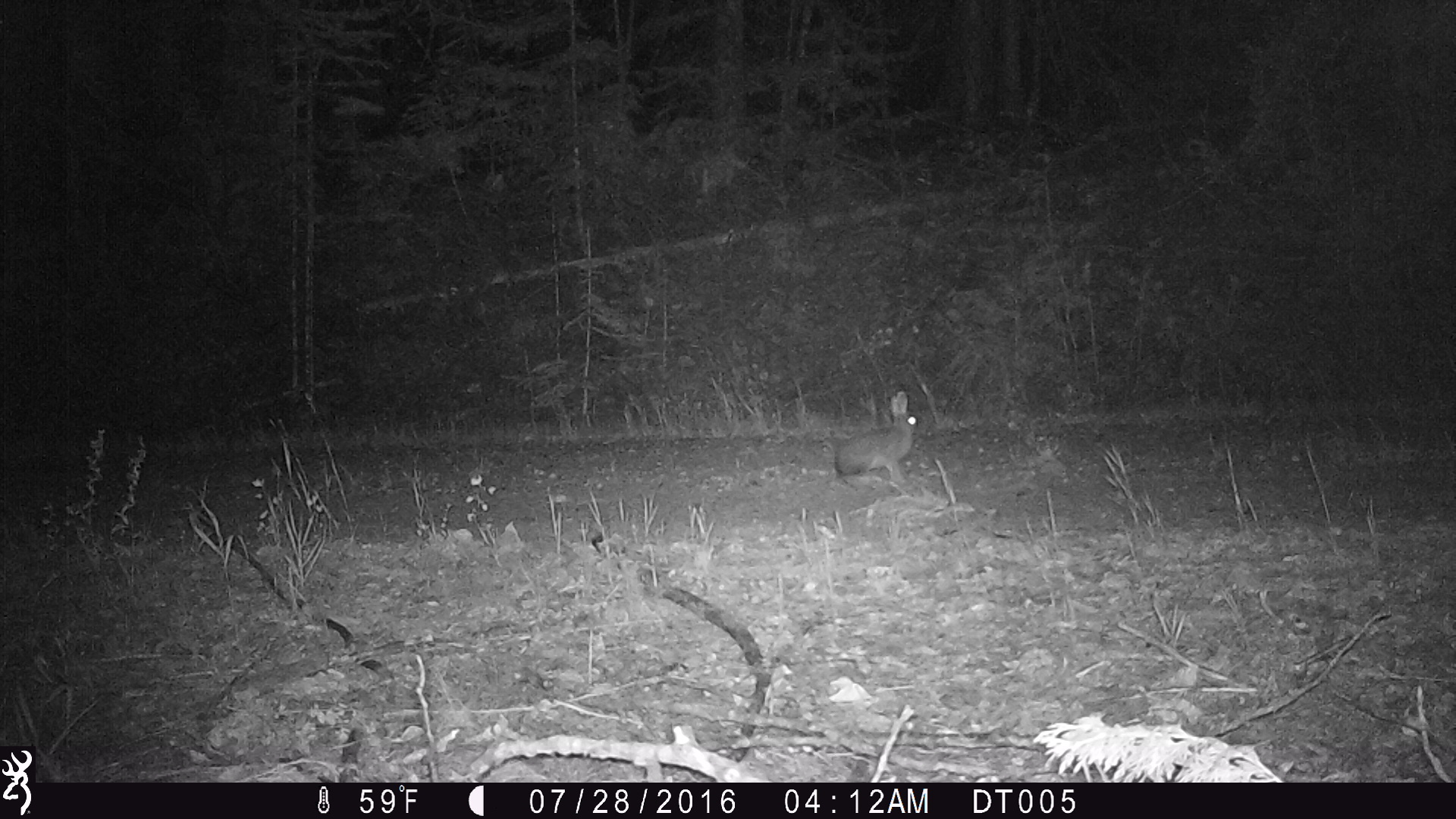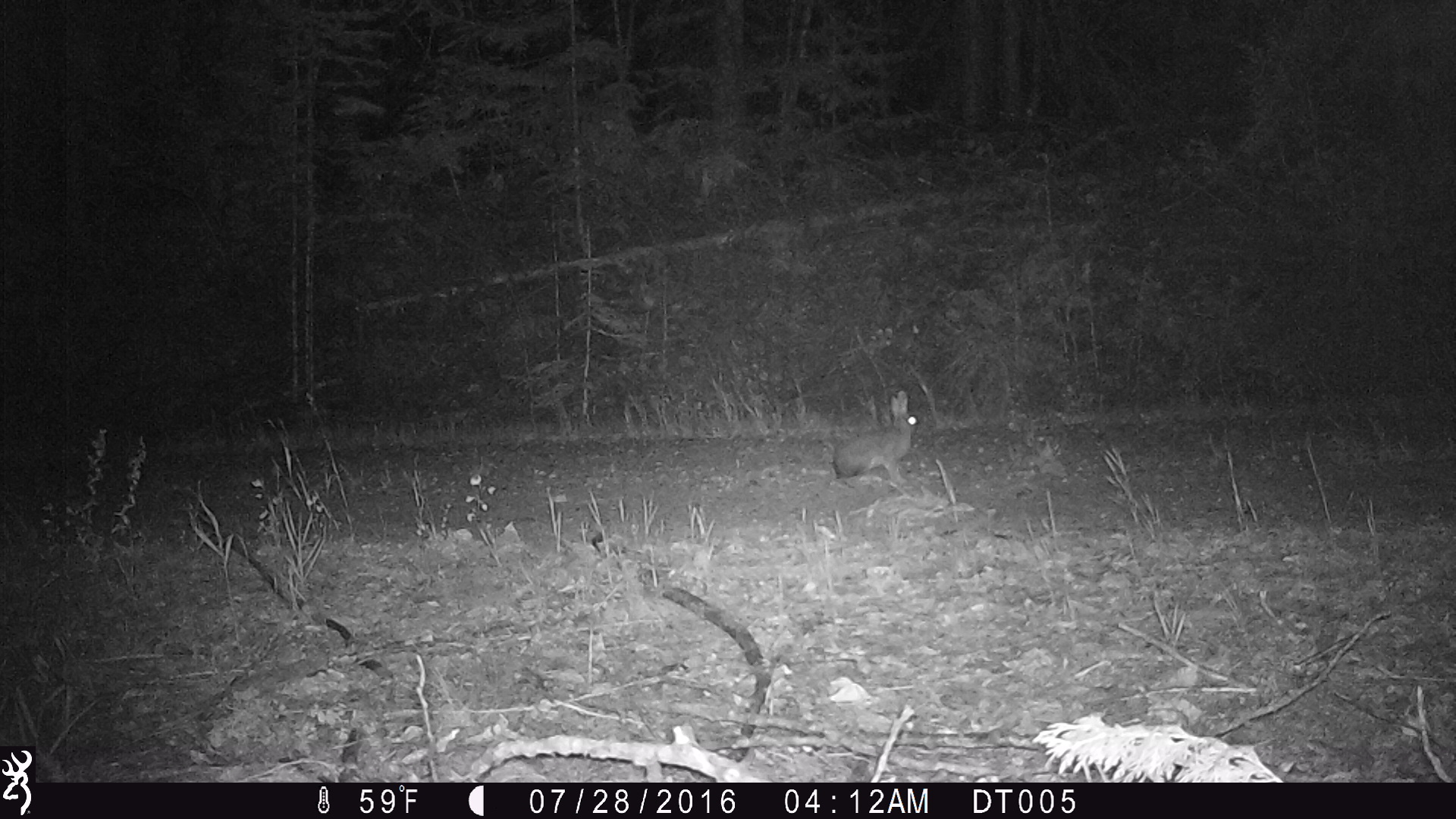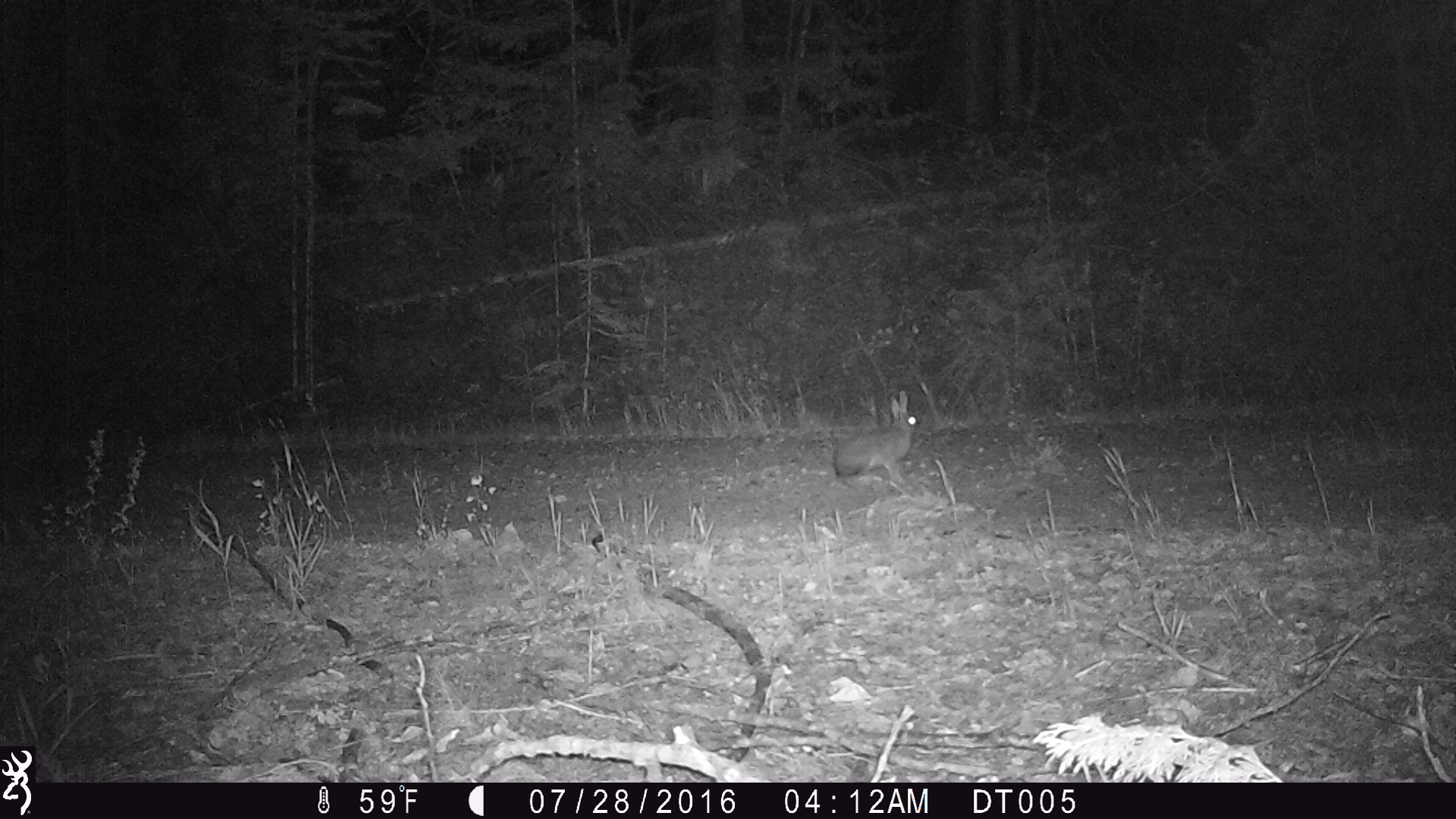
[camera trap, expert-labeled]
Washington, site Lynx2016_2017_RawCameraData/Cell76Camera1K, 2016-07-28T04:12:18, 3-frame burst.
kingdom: Animalia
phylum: Chordata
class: Mammalia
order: Lagomorpha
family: Leporidae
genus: Lepus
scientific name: Lepus americanus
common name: snowshoe hare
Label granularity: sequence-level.